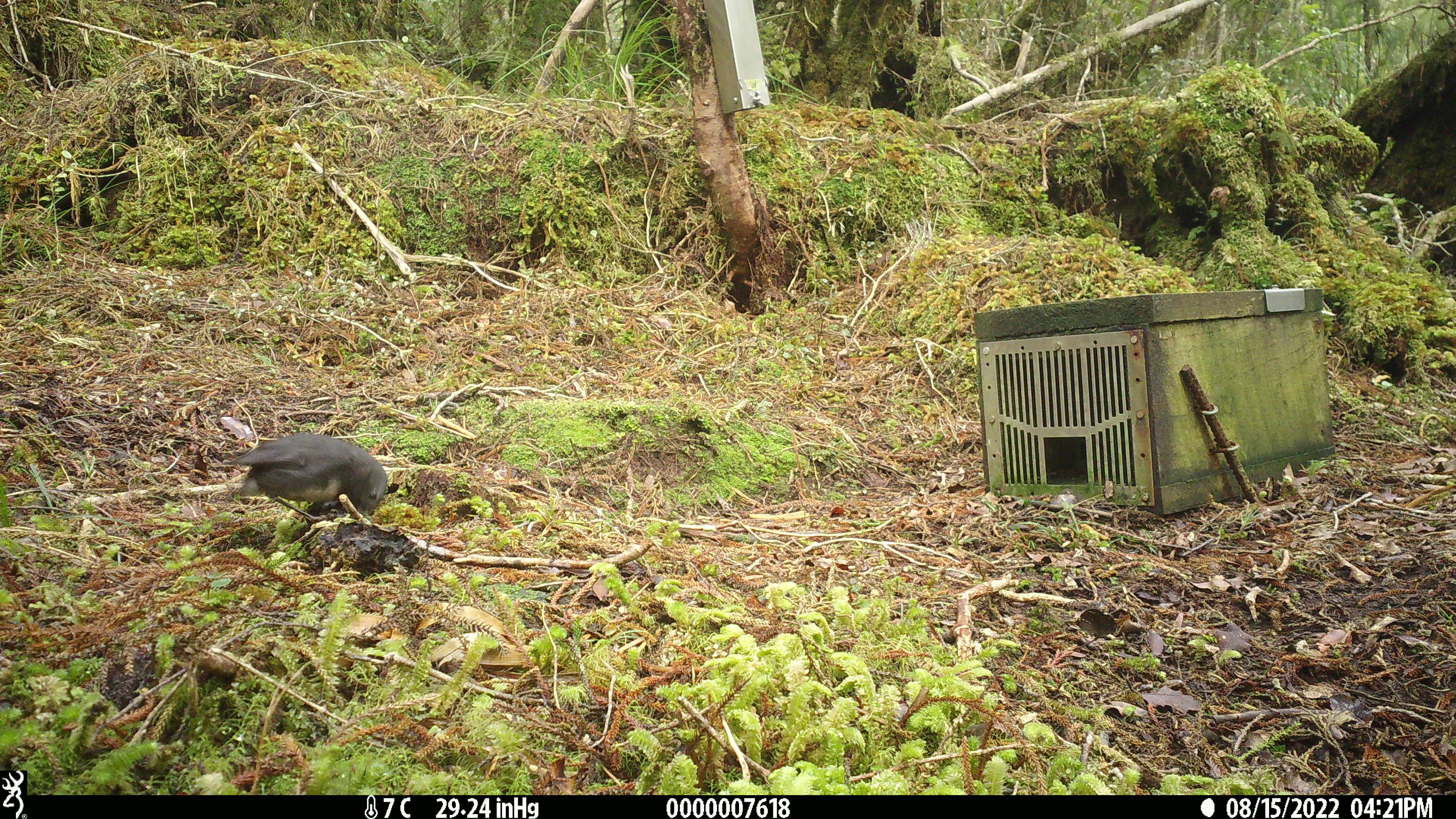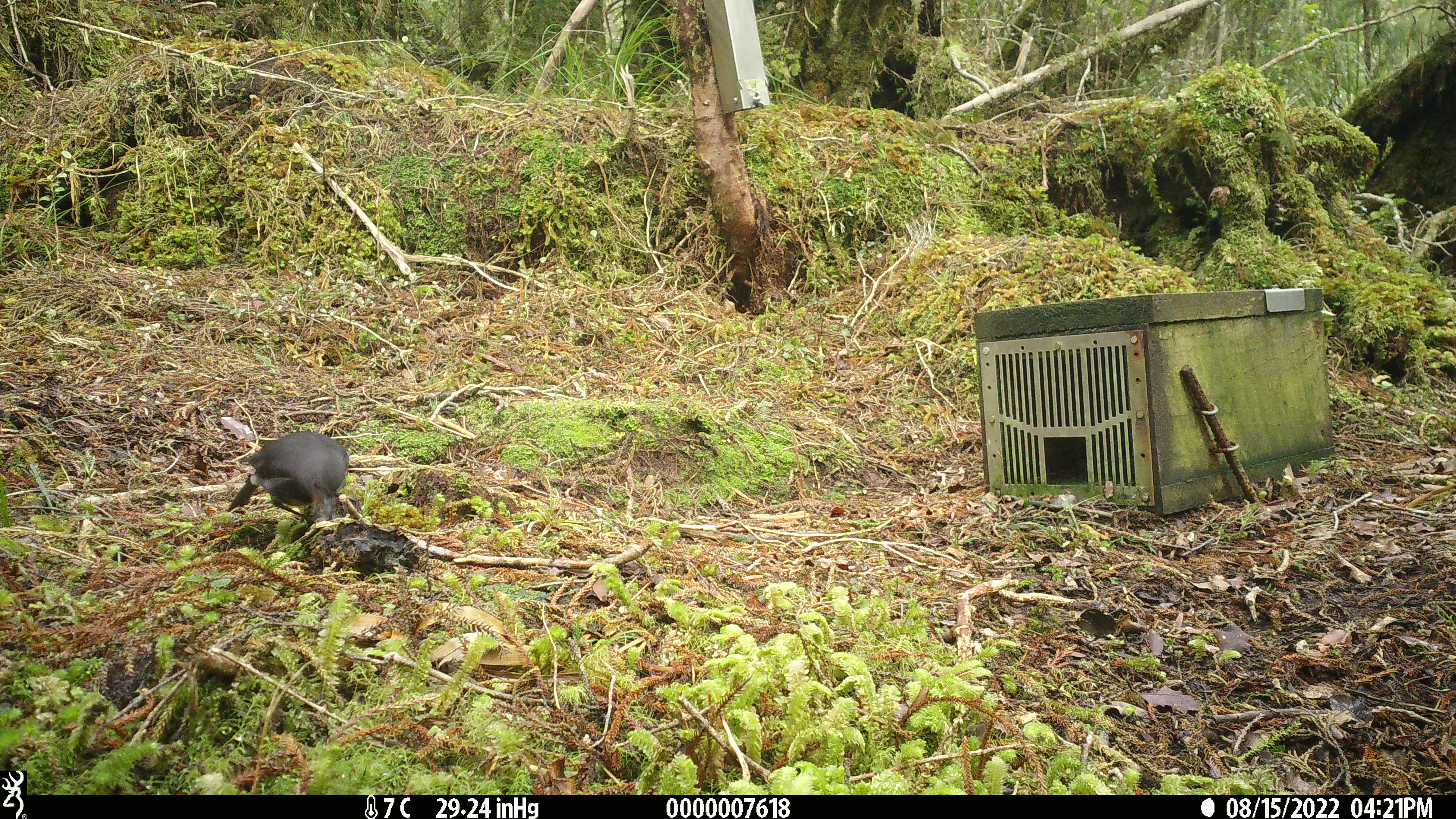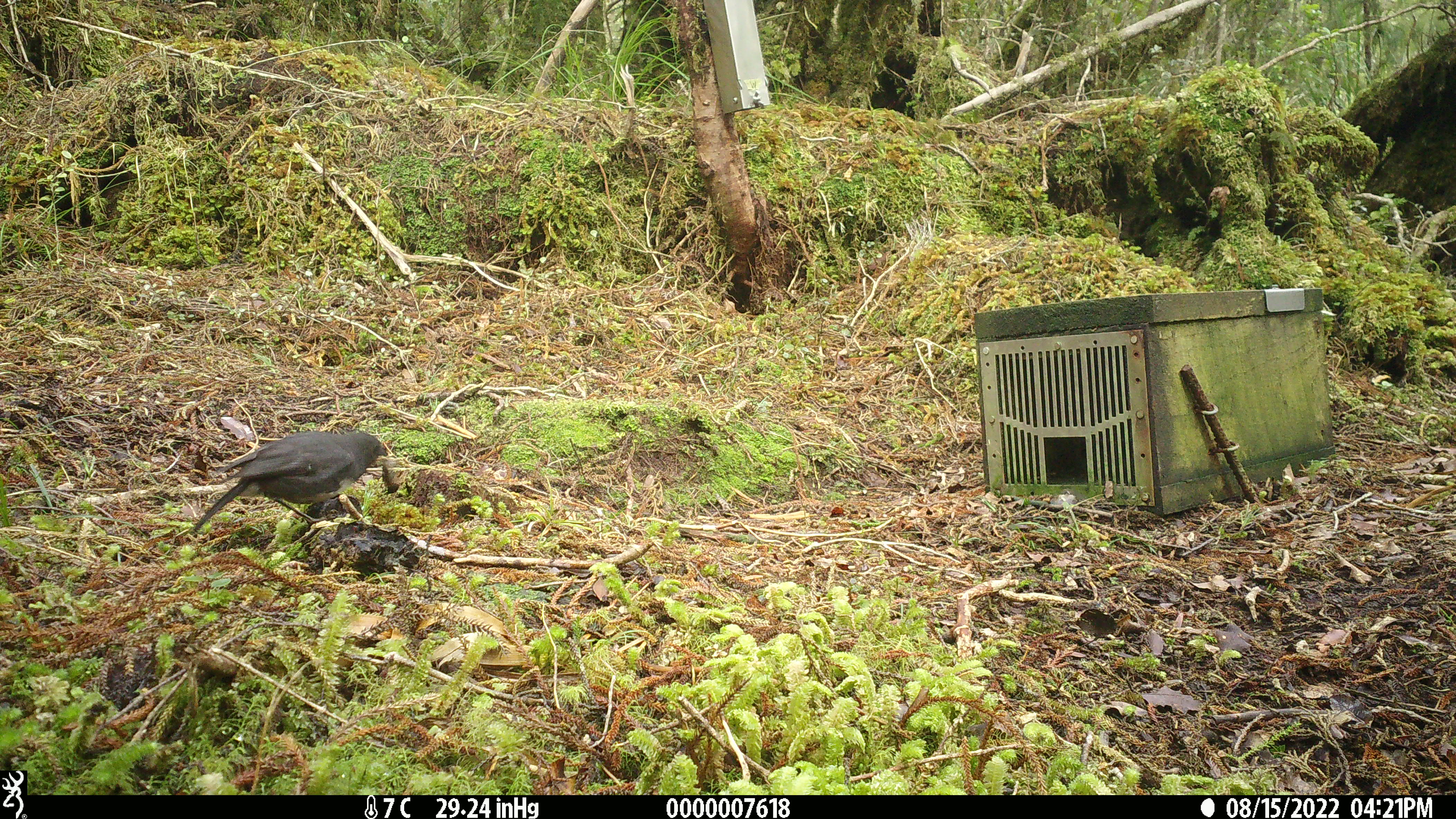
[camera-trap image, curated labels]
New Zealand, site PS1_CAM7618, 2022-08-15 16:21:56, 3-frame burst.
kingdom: Animalia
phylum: Chordata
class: Aves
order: Passeriformes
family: Petroicidae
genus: Petroica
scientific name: Petroica australis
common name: new zealand robin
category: robin